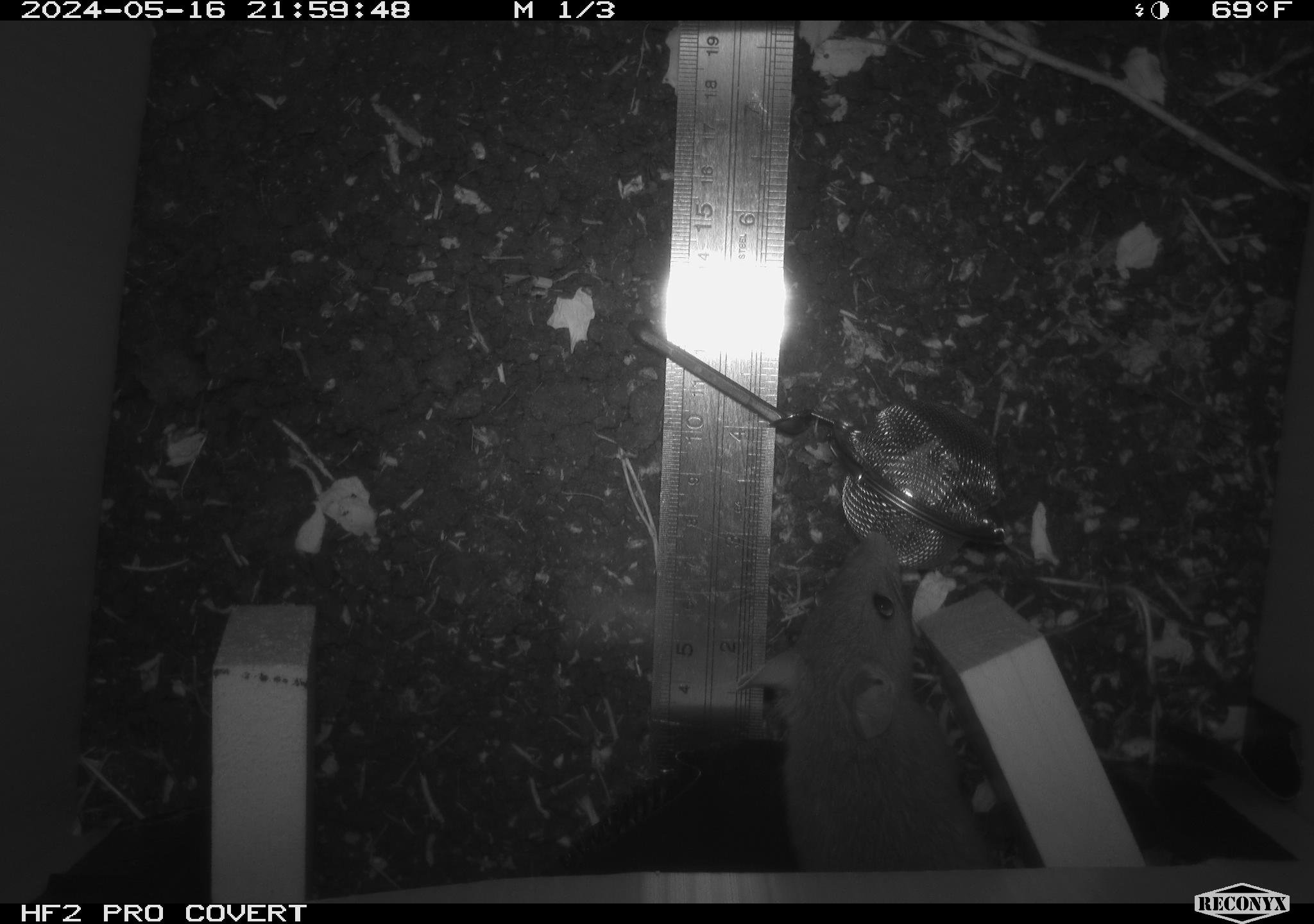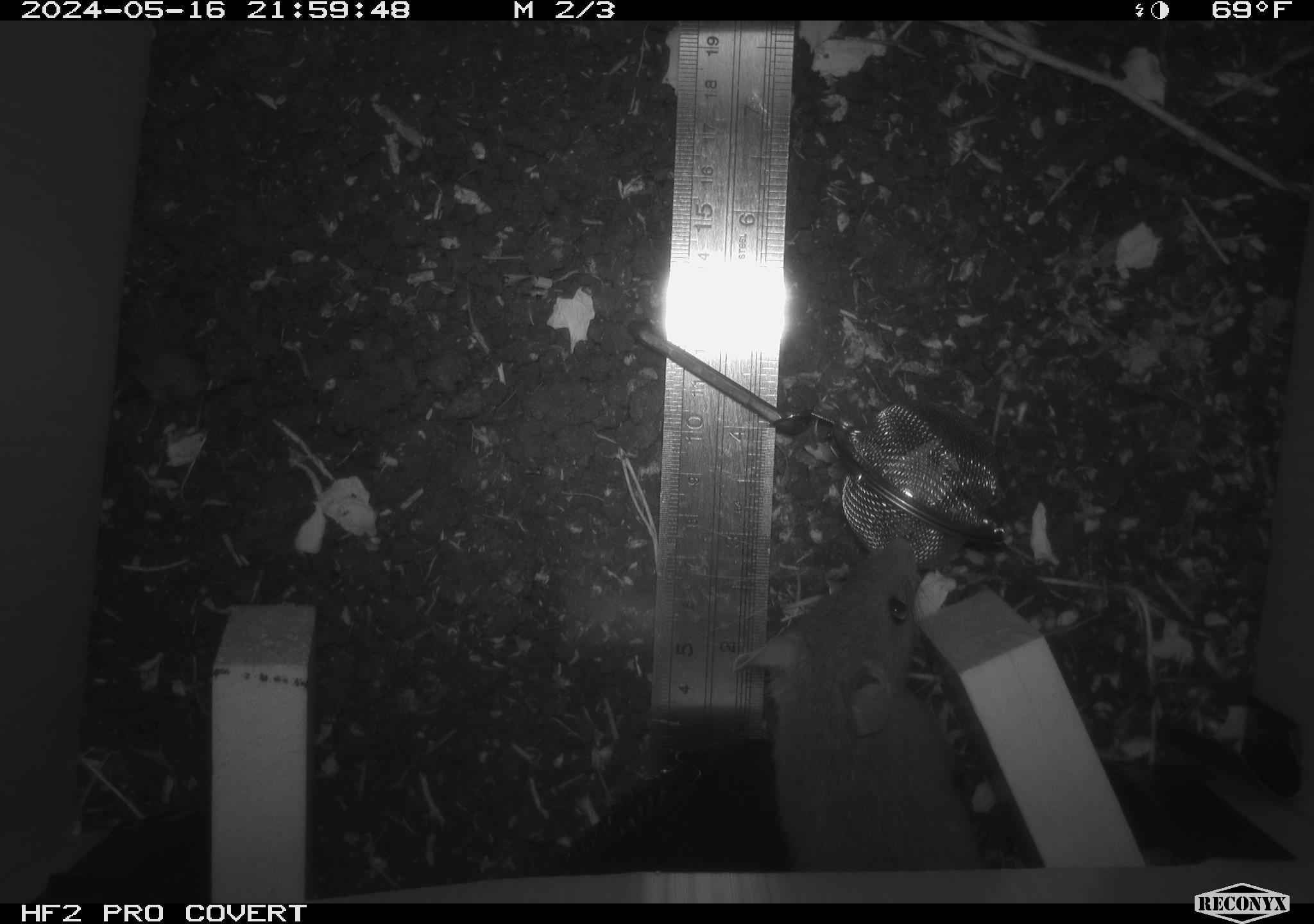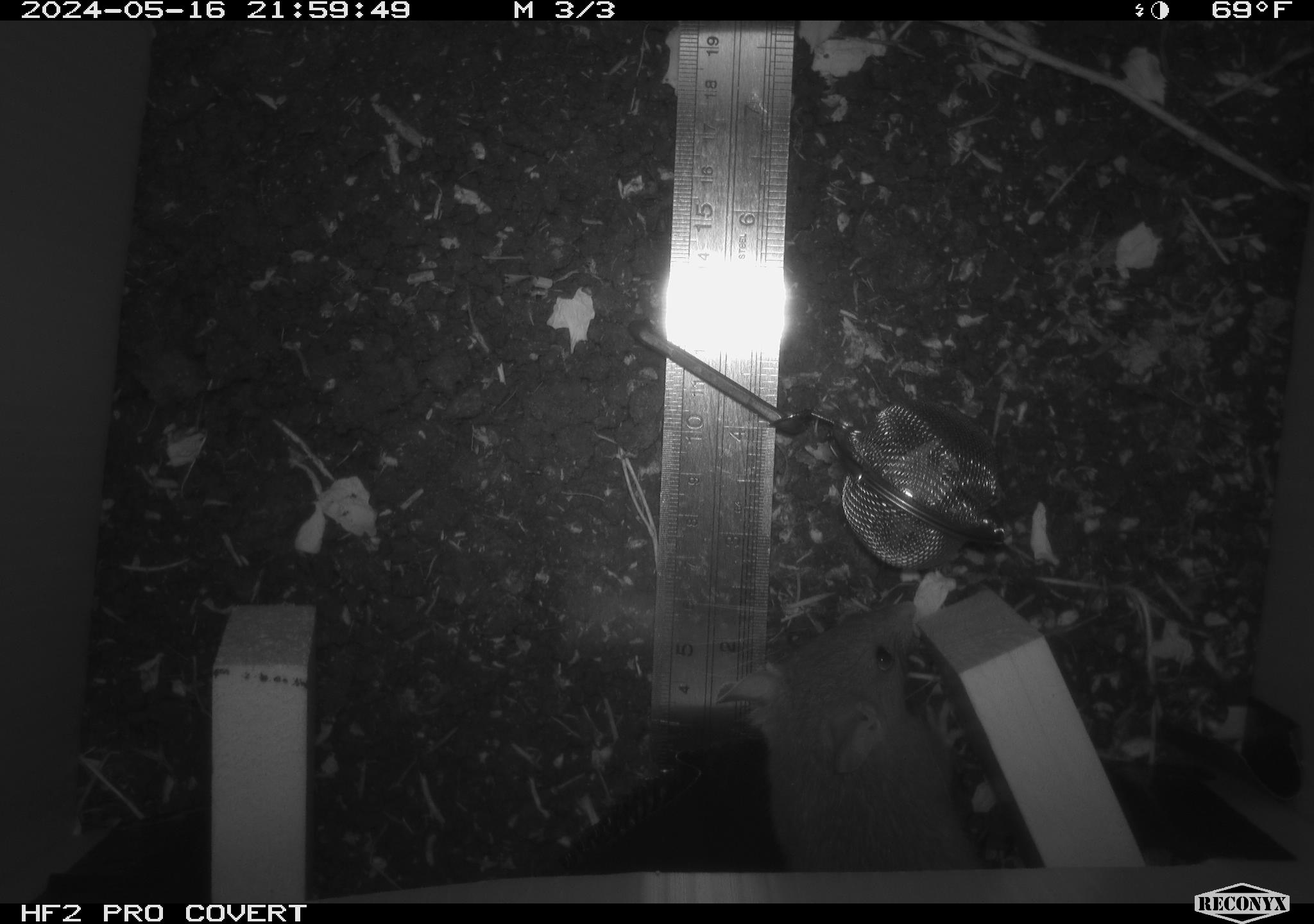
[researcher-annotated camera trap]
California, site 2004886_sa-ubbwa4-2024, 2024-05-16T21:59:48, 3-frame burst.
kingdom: Animalia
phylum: Chordata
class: Mammalia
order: Rodentia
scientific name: Rodentia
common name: woodrat or rat or mouse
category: woodrat or rat or mouse species